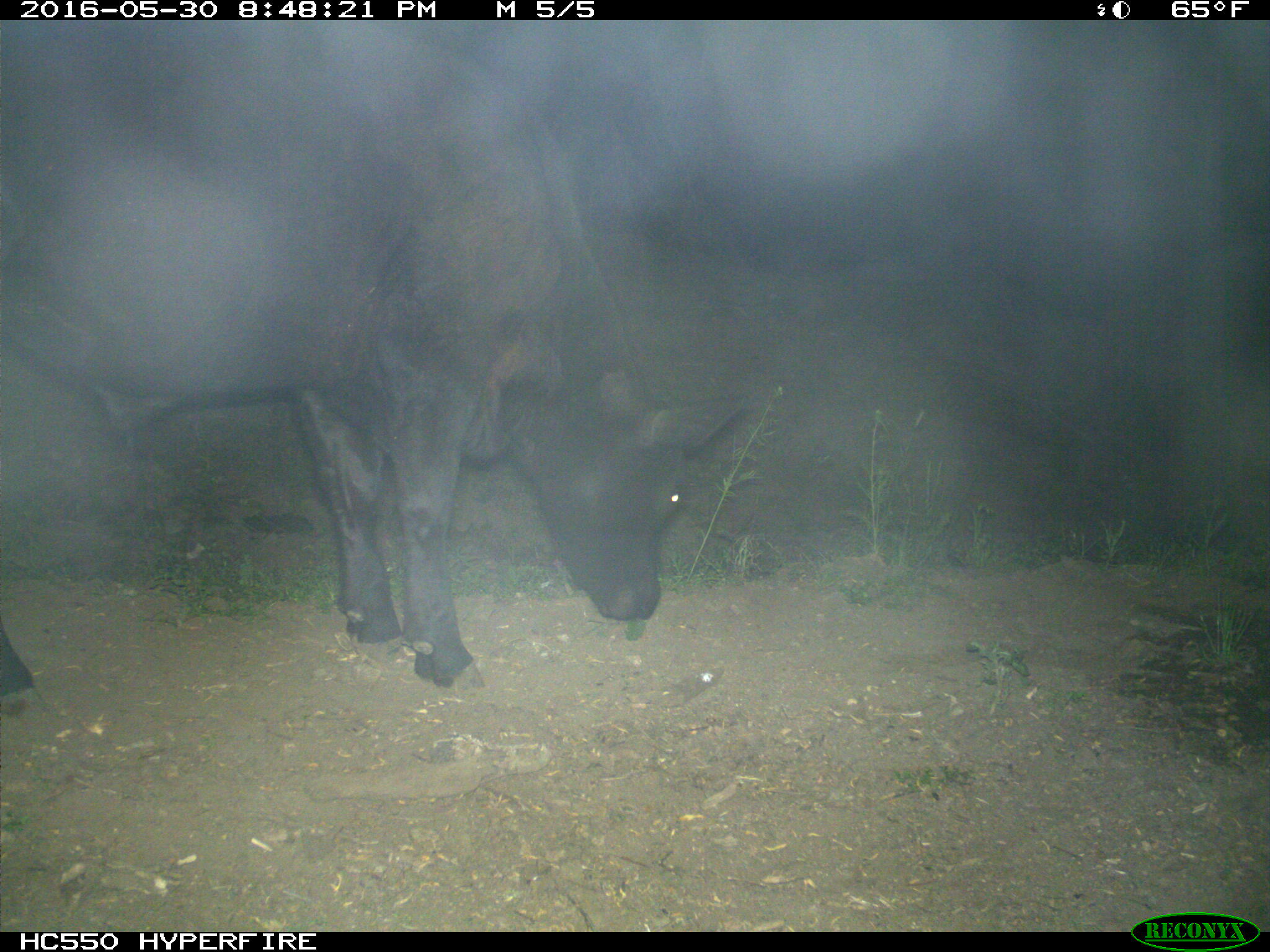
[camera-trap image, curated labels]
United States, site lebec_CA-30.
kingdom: Animalia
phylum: Chordata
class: Mammalia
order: Artiodactyla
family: Bovidae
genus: Bos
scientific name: Bos taurus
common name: domestic cow